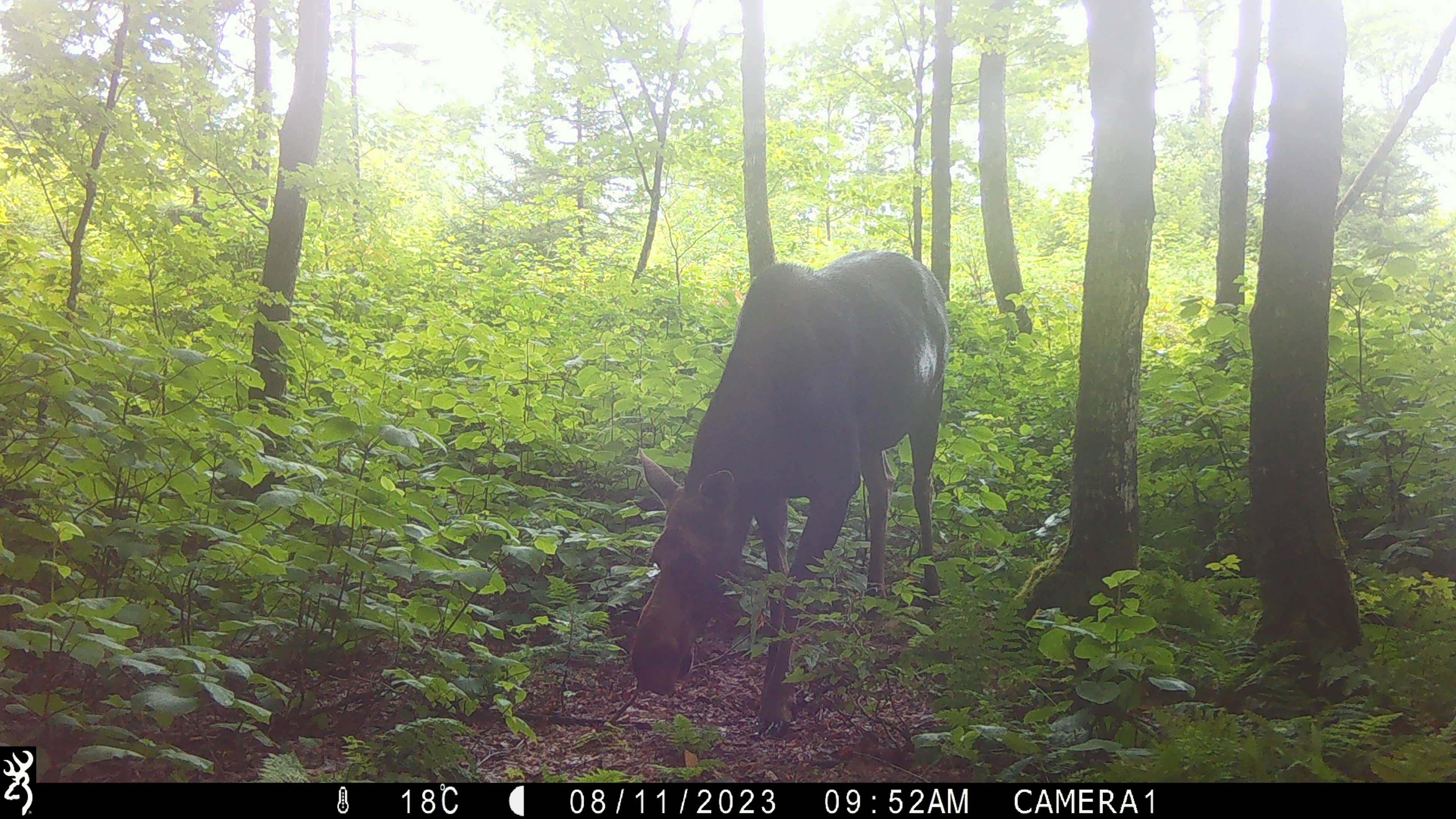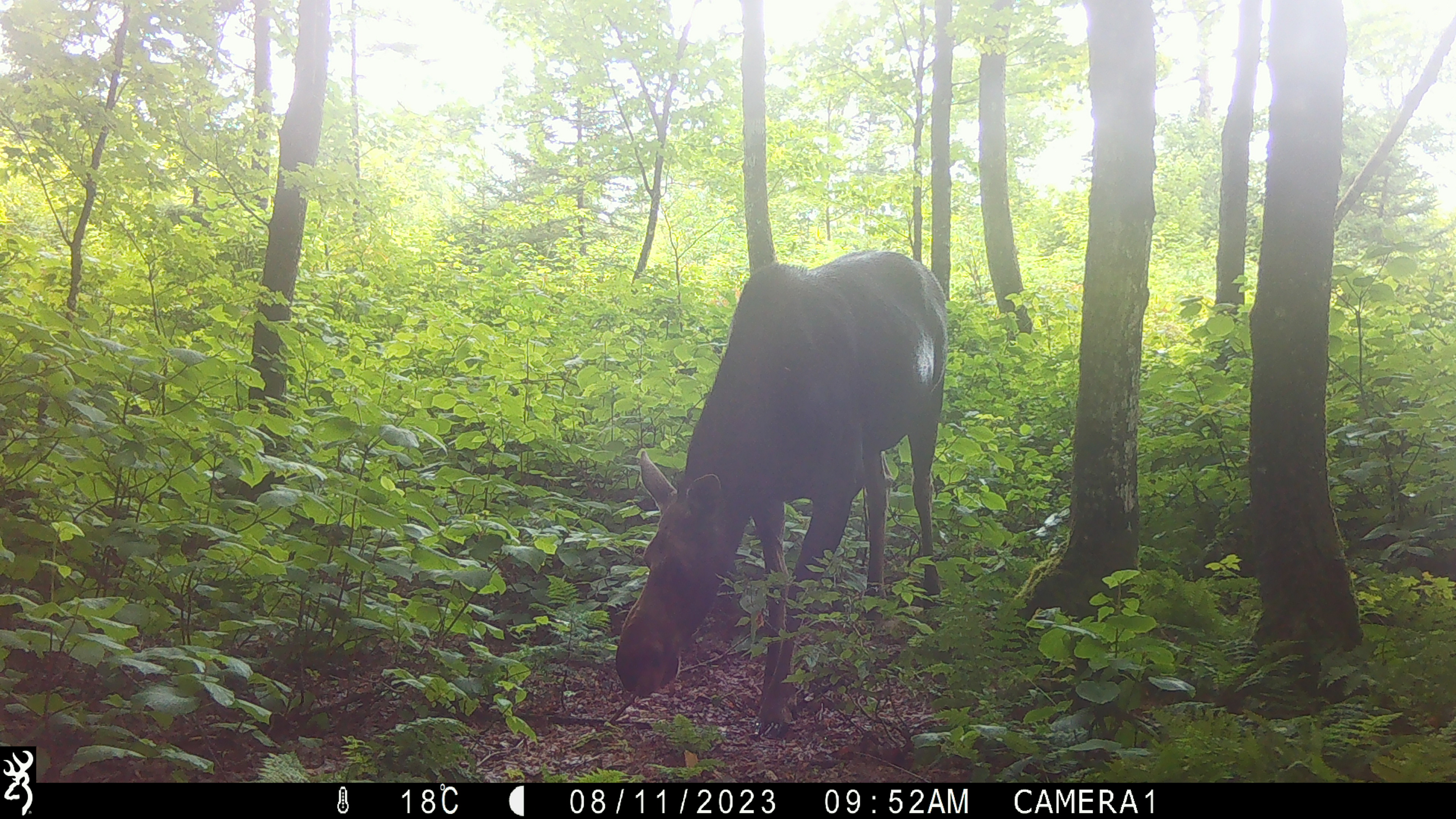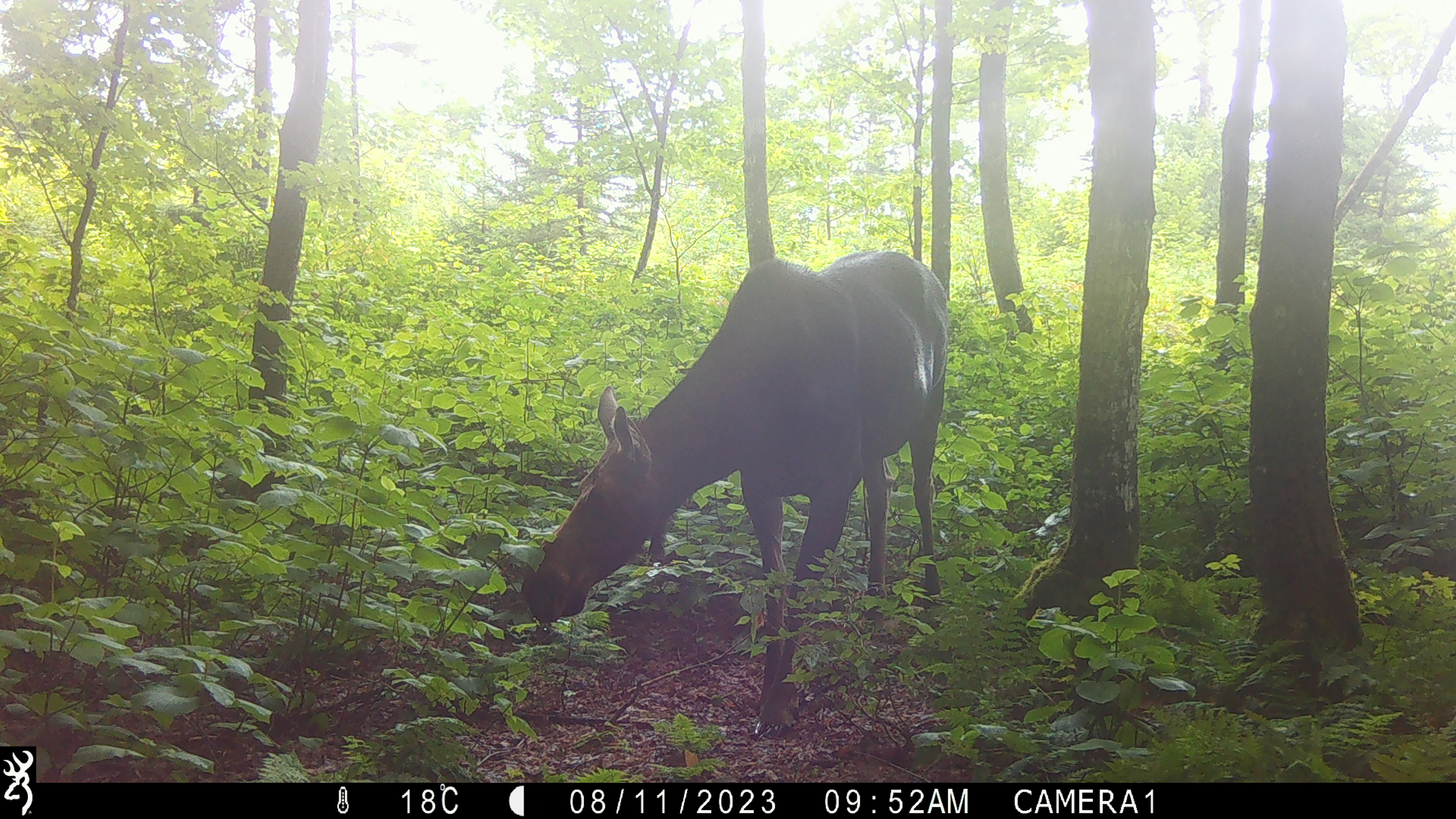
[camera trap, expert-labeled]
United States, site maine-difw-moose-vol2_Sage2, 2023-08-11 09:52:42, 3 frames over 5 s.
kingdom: Animalia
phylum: Chordata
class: Mammalia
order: Artiodactyla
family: Cervidae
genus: Alces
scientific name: Alces alces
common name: moose